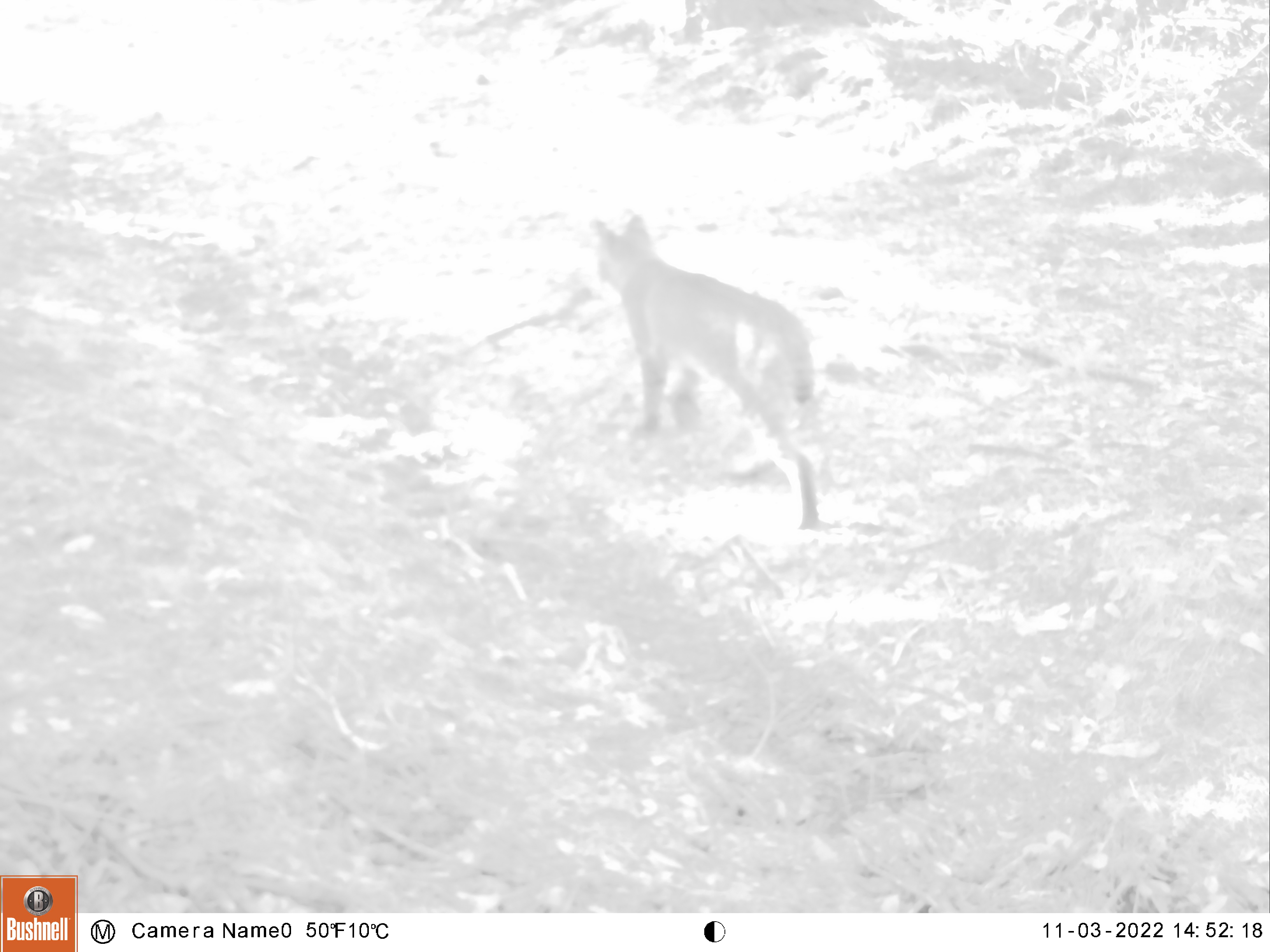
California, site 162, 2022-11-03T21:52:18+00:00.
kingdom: Animalia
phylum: Chordata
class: Mammalia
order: Carnivora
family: Felidae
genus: Lynx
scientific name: Lynx rufus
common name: bobcat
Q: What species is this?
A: Bobcat (Lynx rufus).